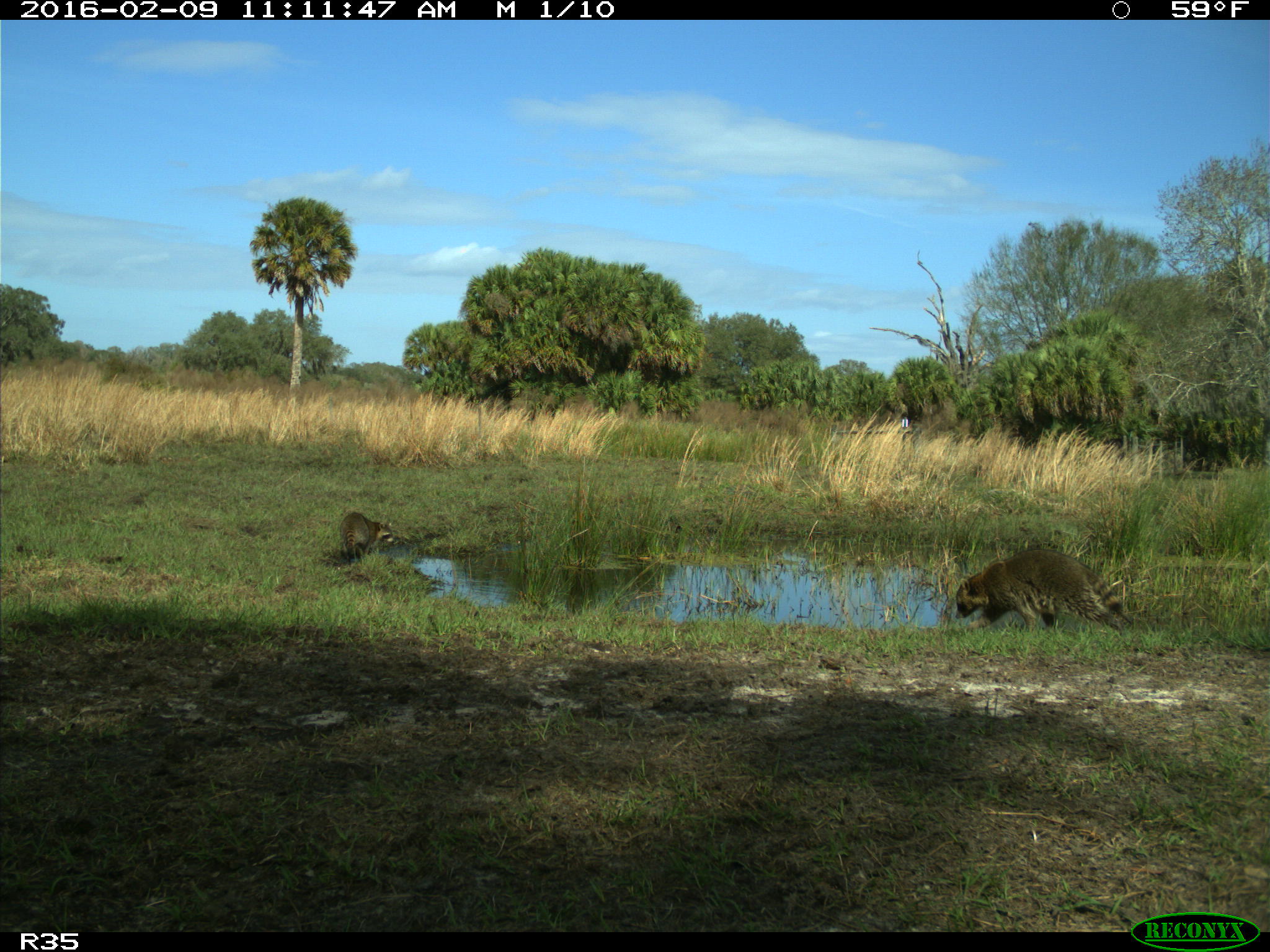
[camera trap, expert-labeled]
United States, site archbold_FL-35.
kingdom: Animalia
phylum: Chordata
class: Mammalia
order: Carnivora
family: Procyonidae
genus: Procyon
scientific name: Procyon lotor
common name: common raccoon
Procyon lotor (common raccoon).